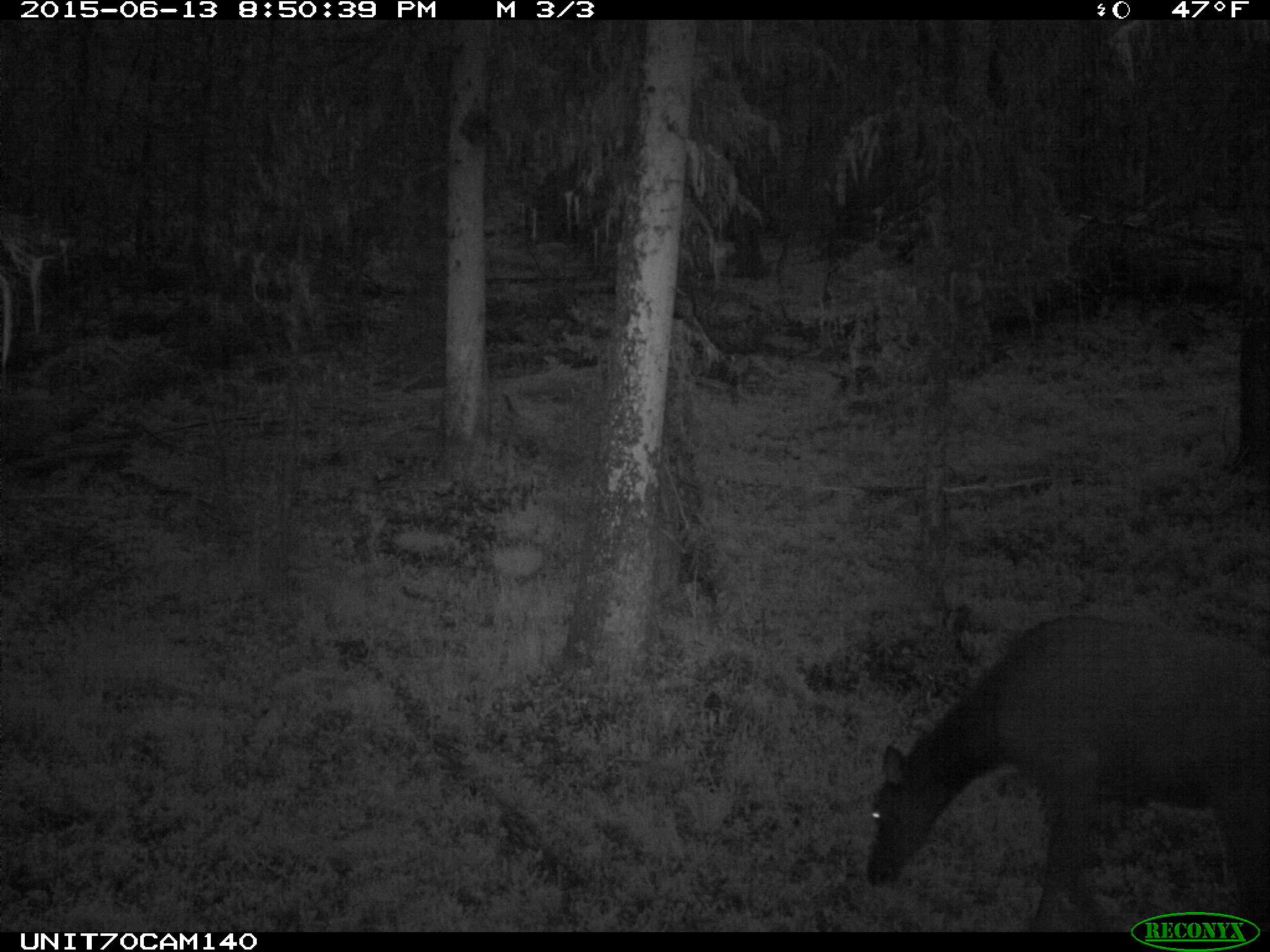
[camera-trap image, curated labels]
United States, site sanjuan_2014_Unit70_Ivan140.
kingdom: Animalia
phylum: Chordata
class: Mammalia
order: Artiodactyla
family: Cervidae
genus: Cervus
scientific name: Cervus elaphus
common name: red deer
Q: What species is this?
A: Cervus elaphus (red deer).